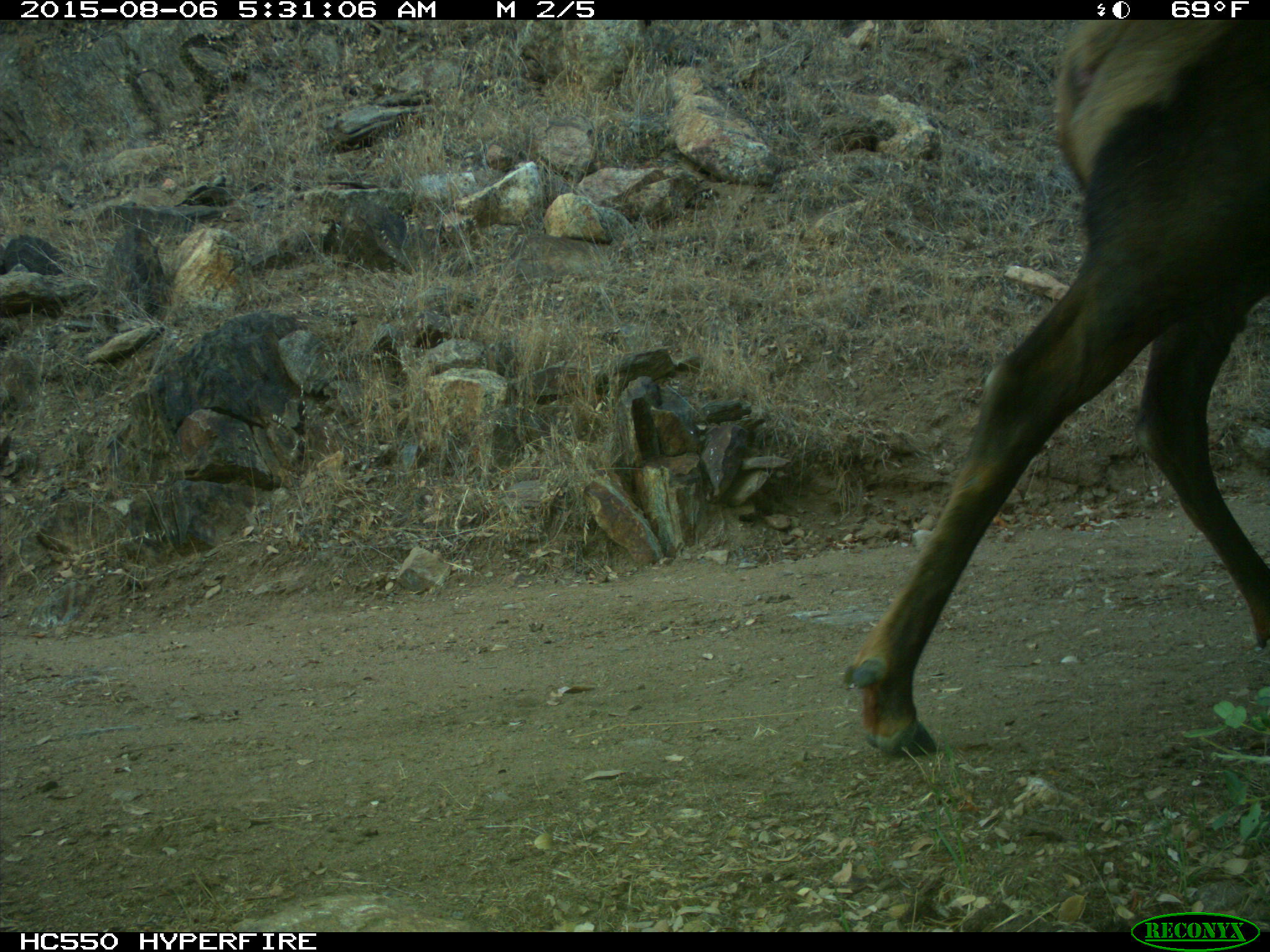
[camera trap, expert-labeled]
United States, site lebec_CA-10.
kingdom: Animalia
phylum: Chordata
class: Mammalia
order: Artiodactyla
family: Cervidae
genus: Cervus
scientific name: Cervus canadensis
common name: elk